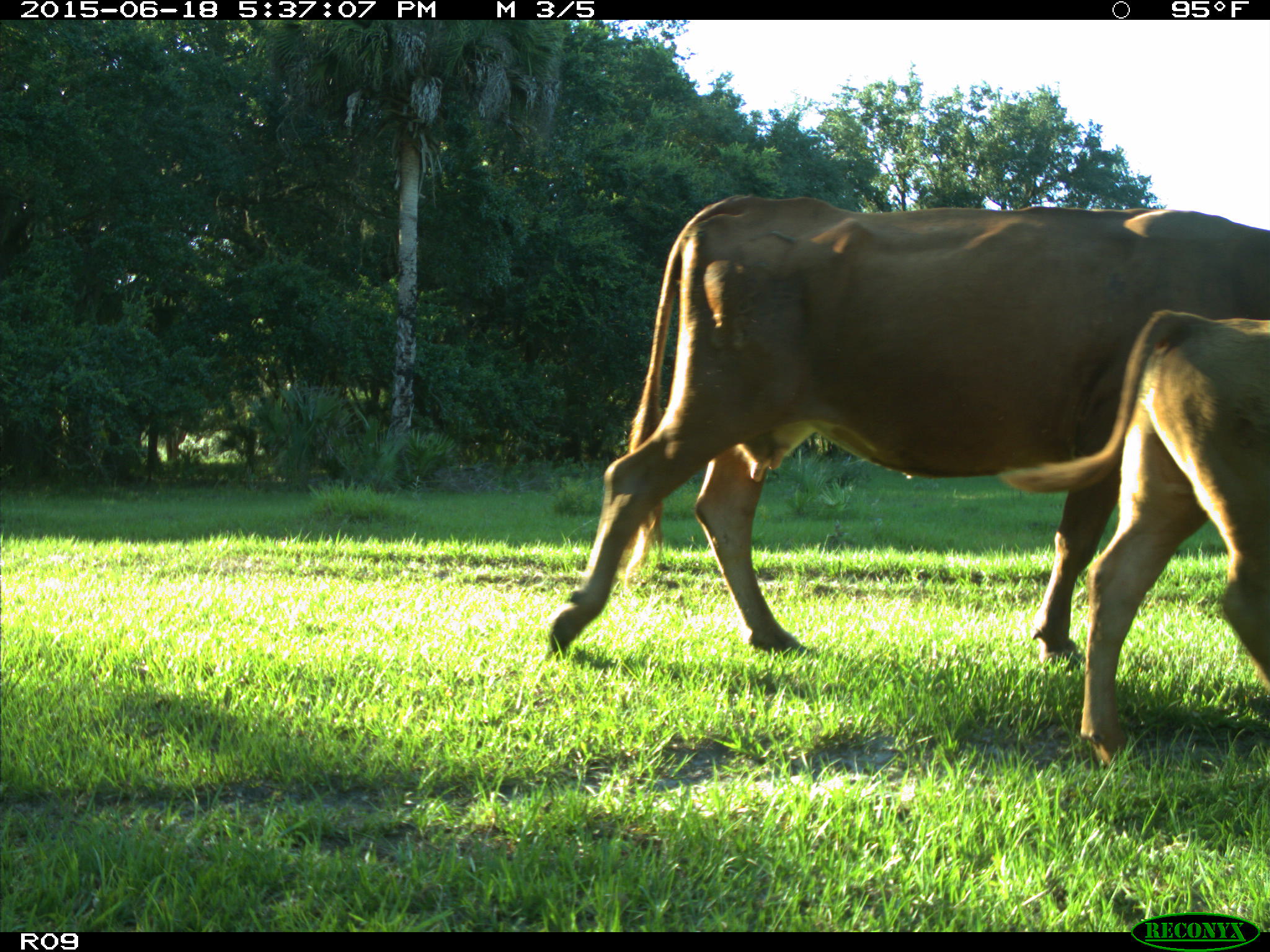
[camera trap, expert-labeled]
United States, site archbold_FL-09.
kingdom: Animalia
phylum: Chordata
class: Mammalia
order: Artiodactyla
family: Bovidae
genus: Bos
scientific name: Bos taurus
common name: domestic cow